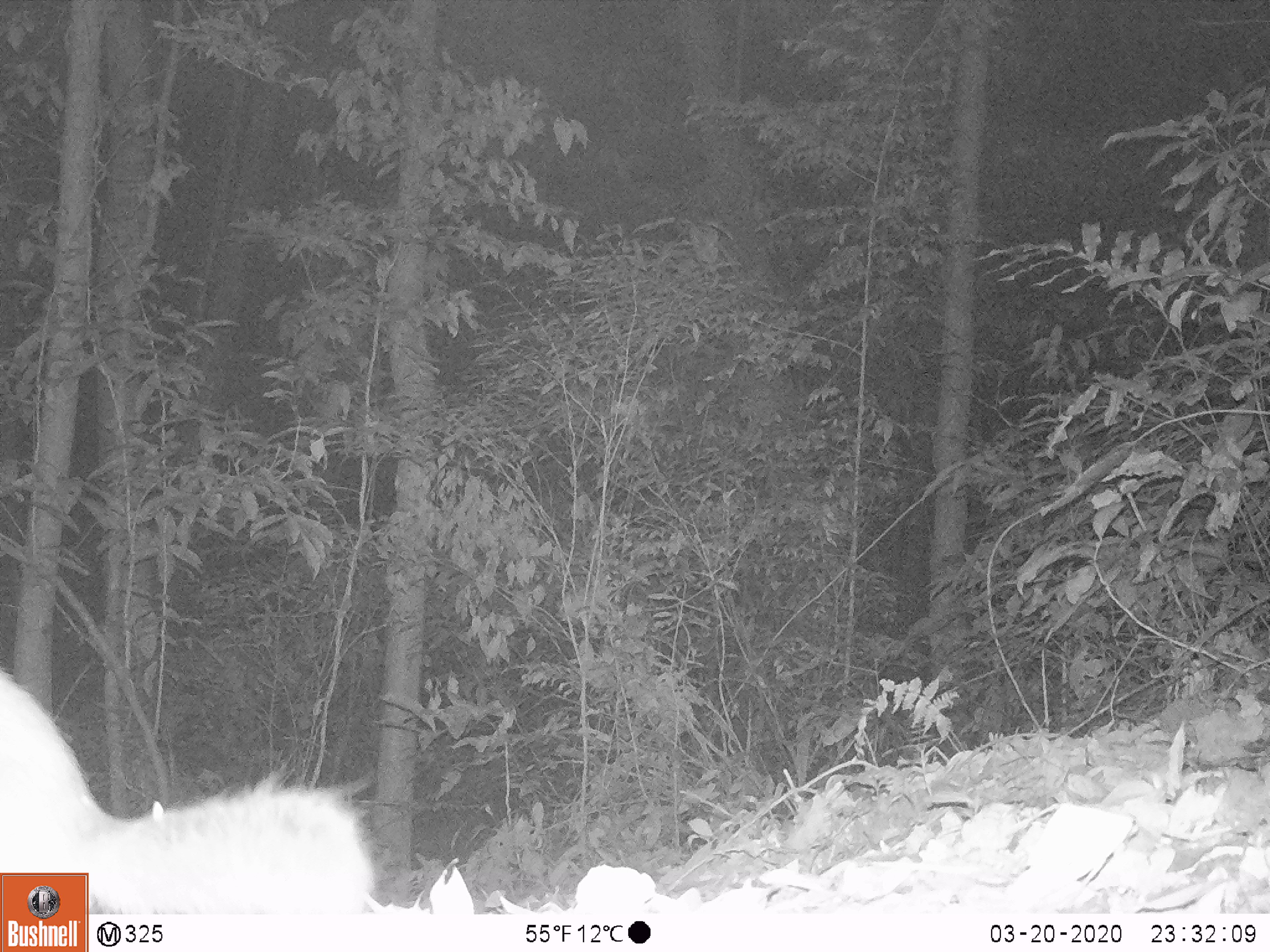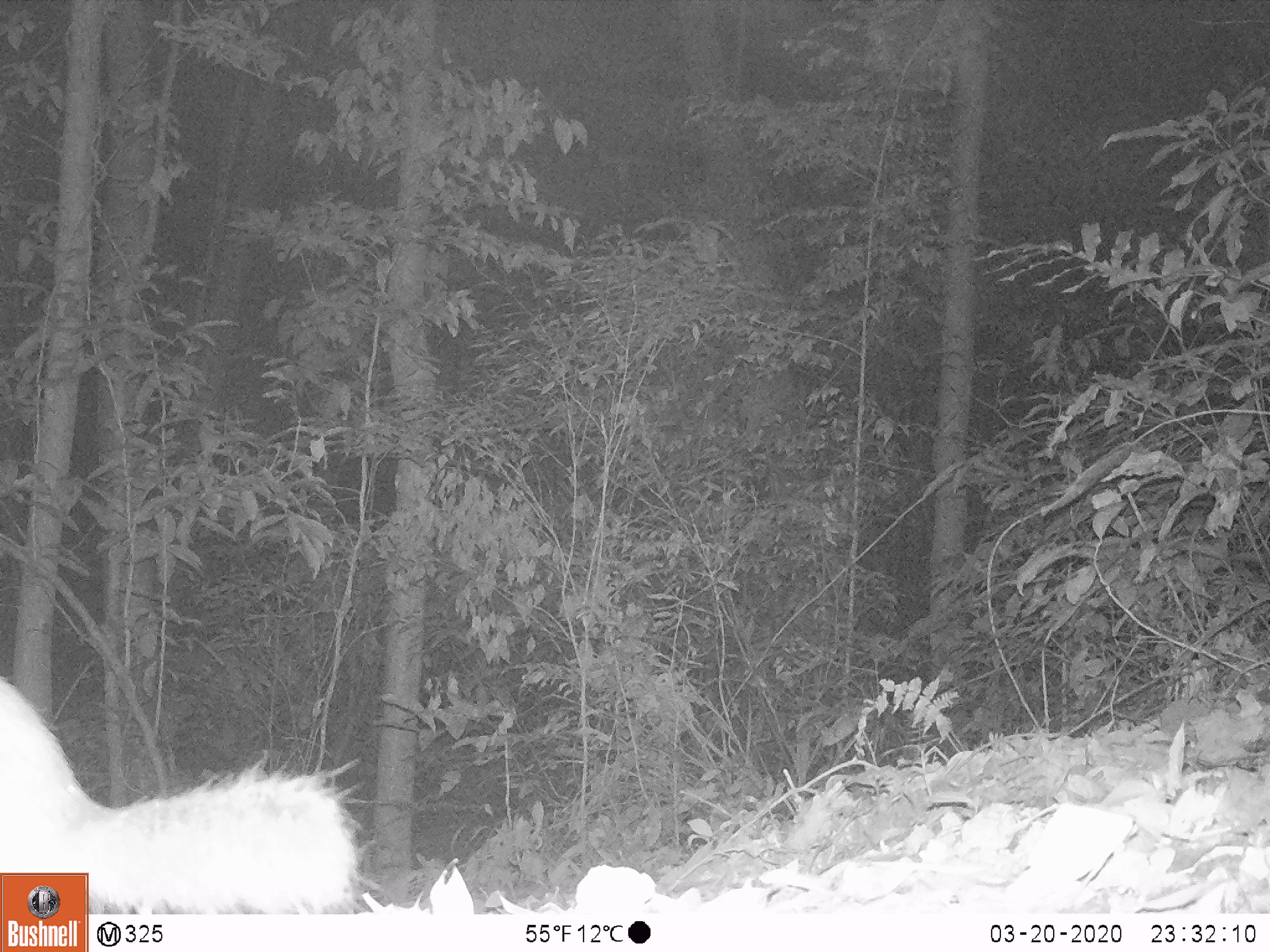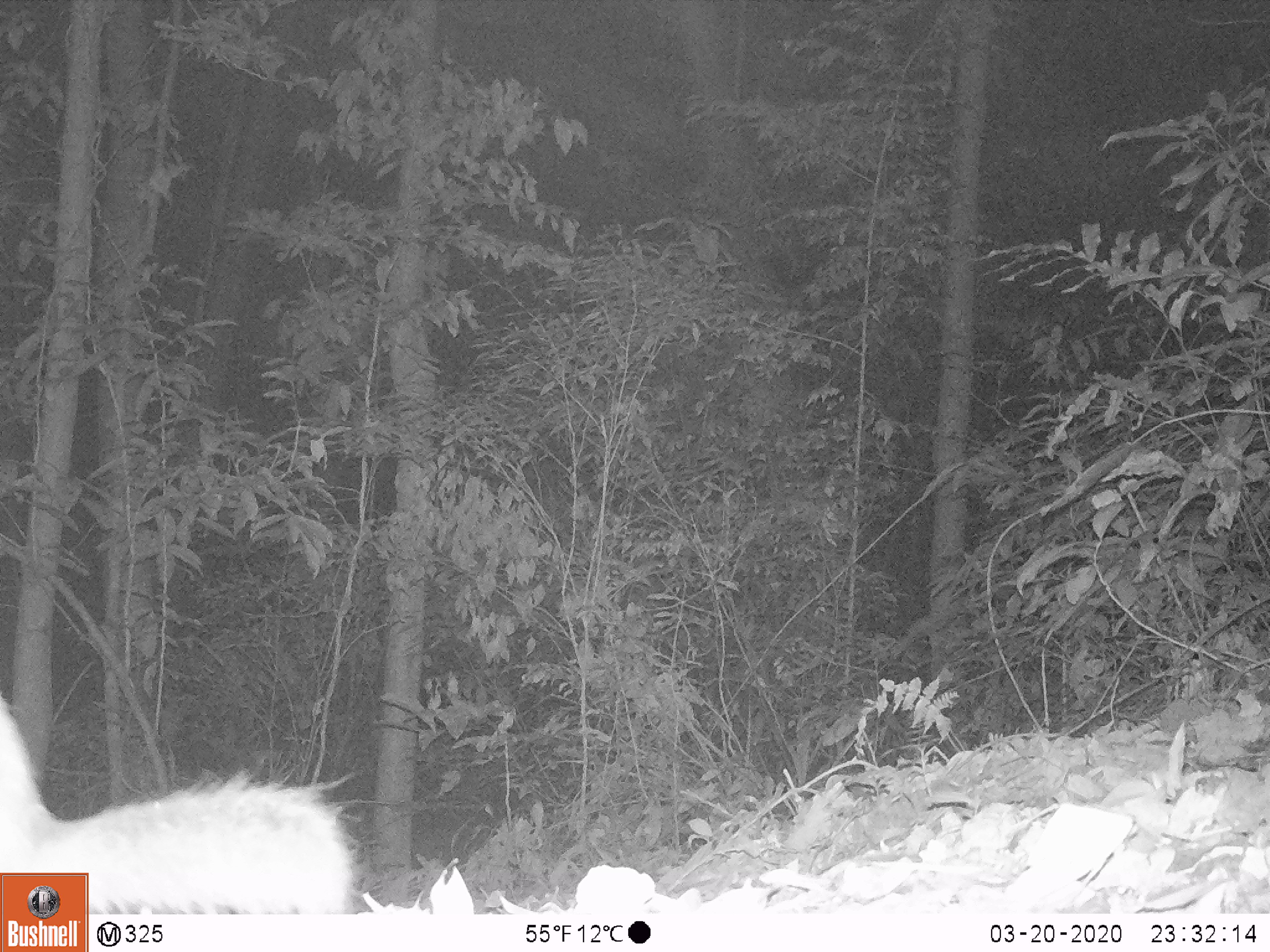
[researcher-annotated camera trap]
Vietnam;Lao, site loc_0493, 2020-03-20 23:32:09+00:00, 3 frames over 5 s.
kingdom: Animalia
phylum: Chordata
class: Mammalia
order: Carnivora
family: Mustelidae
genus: Melogale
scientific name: Melogale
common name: ferret badger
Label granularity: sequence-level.